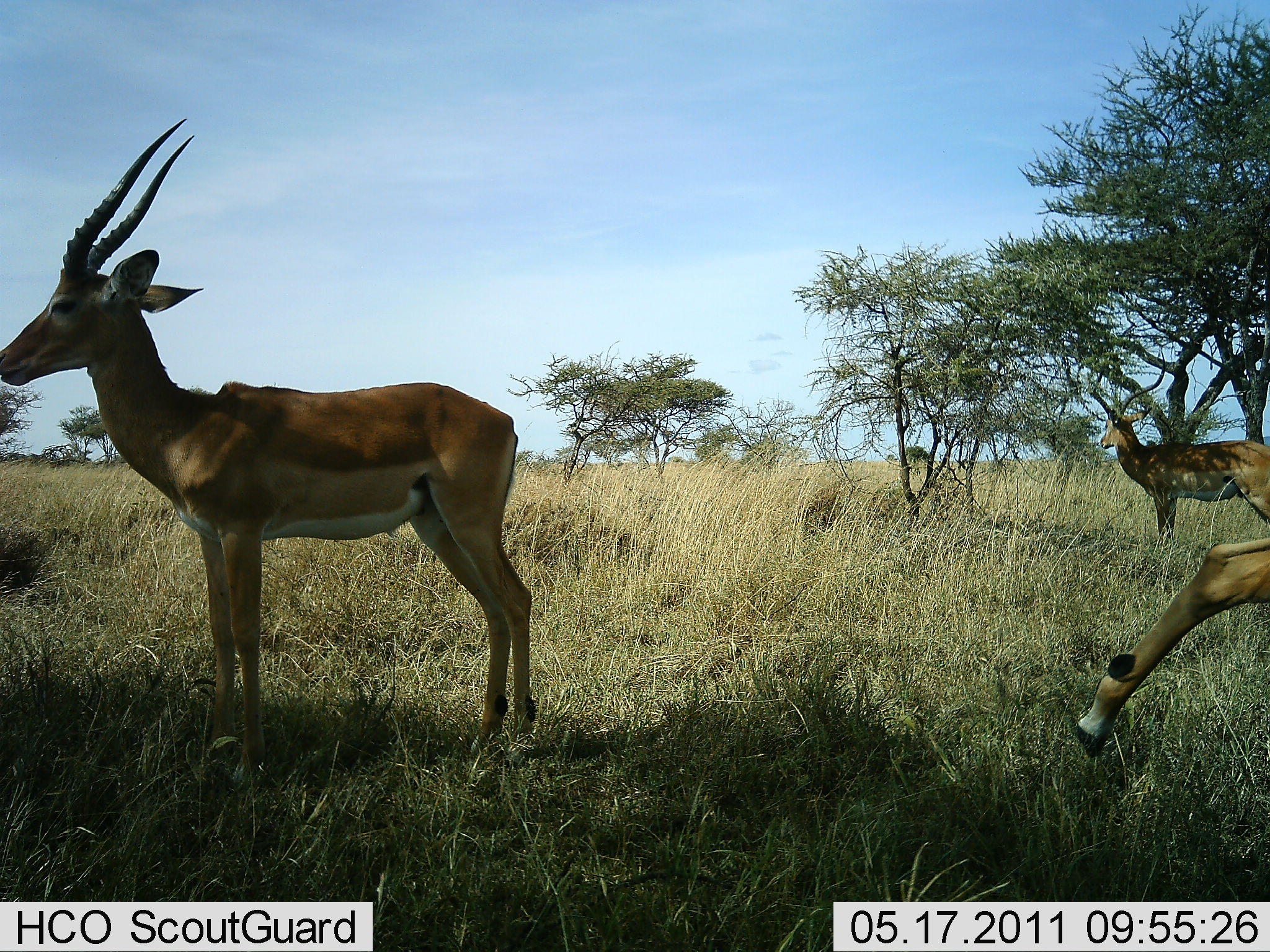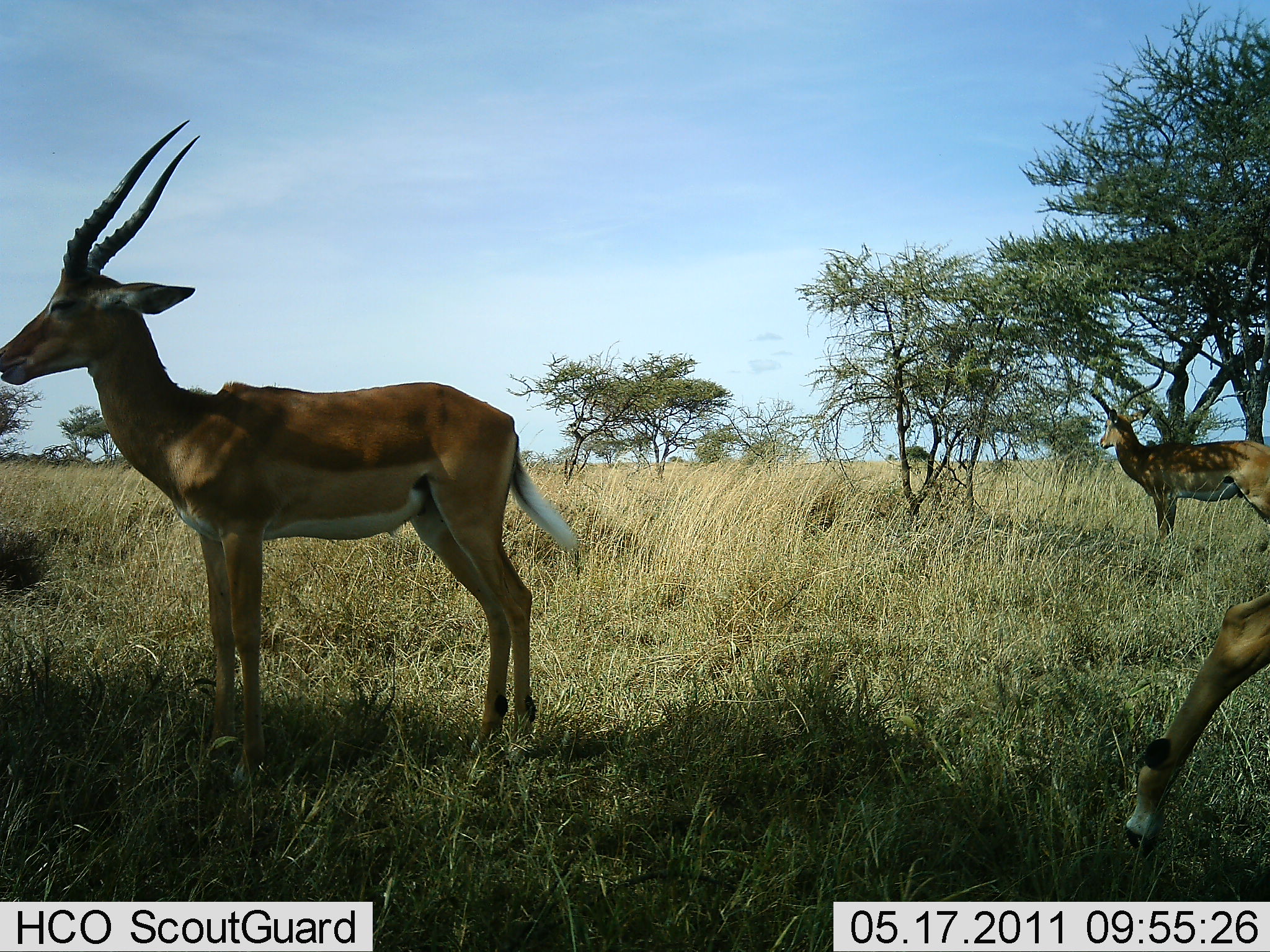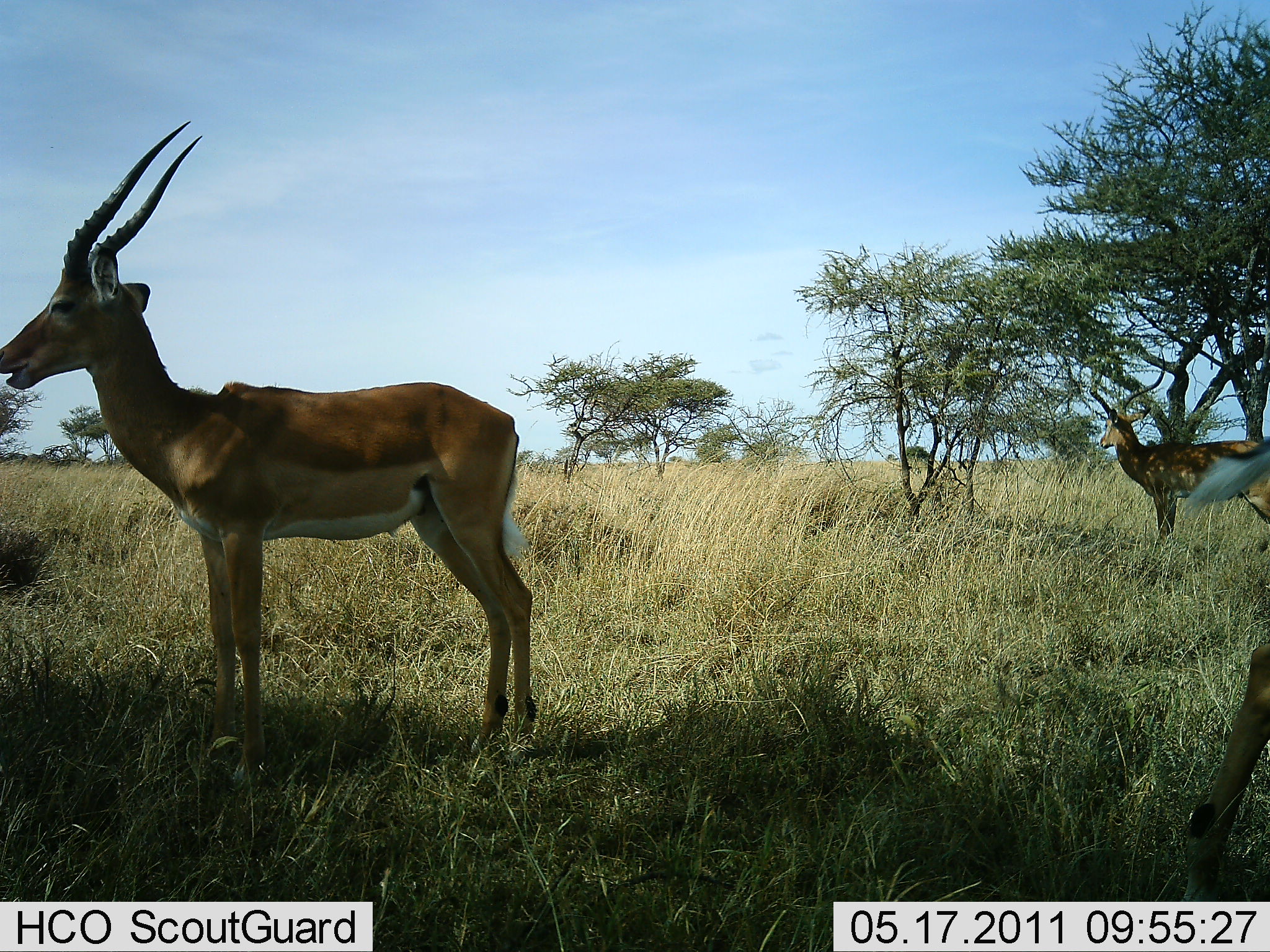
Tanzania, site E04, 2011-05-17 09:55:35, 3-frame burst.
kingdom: Animalia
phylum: Chordata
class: Mammalia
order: Artiodactyla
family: Bovidae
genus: Aepyceros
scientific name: Aepyceros melampus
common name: impala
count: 3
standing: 86%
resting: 0%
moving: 0%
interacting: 0%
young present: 0%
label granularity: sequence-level